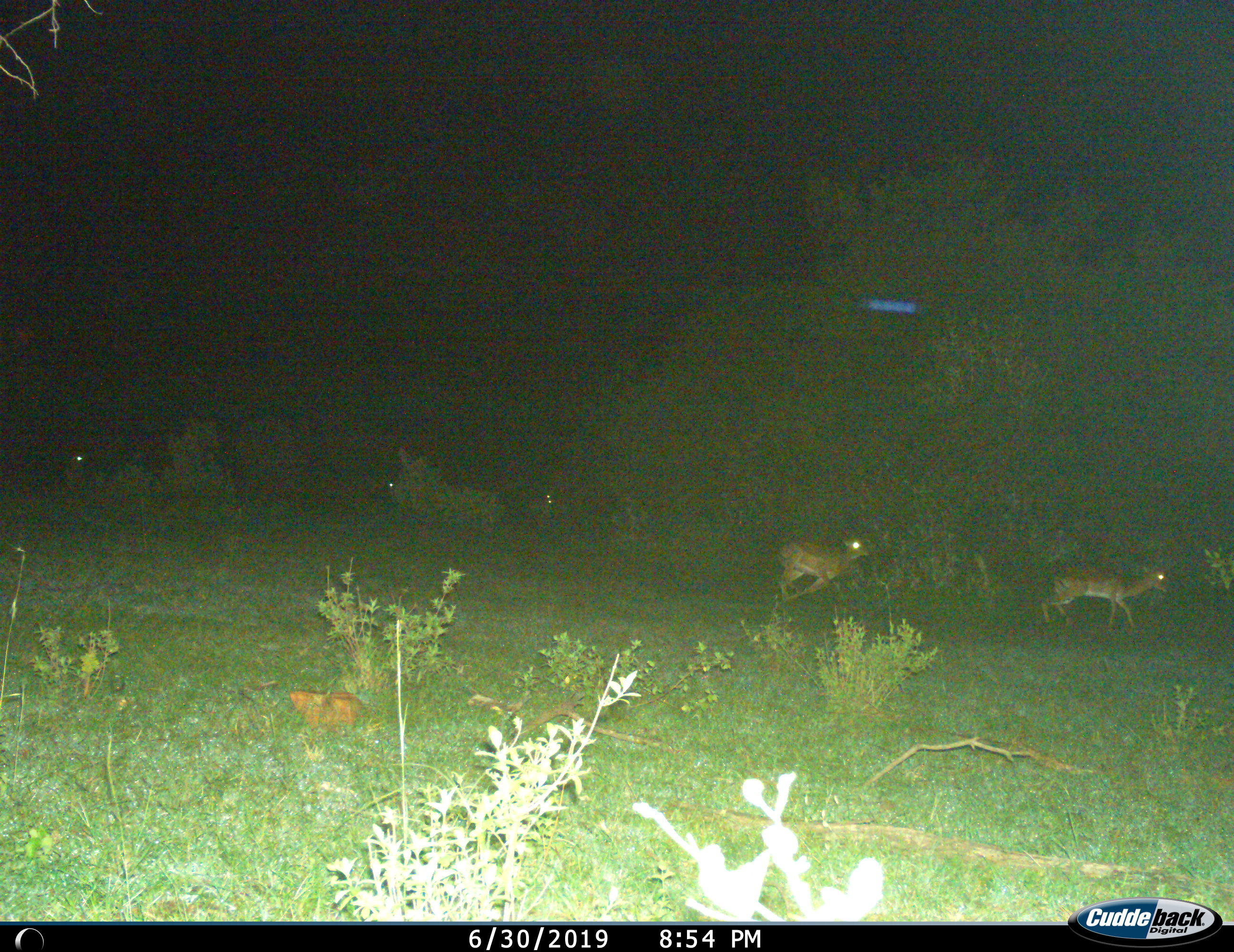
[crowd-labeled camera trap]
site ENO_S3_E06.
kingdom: Animalia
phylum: Chordata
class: Mammalia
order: Artiodactyla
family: Bovidae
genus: Aepyceros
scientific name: Aepyceros melampus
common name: impala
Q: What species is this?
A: Impala (Aepyceros melampus).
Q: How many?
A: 5.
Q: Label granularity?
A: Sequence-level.